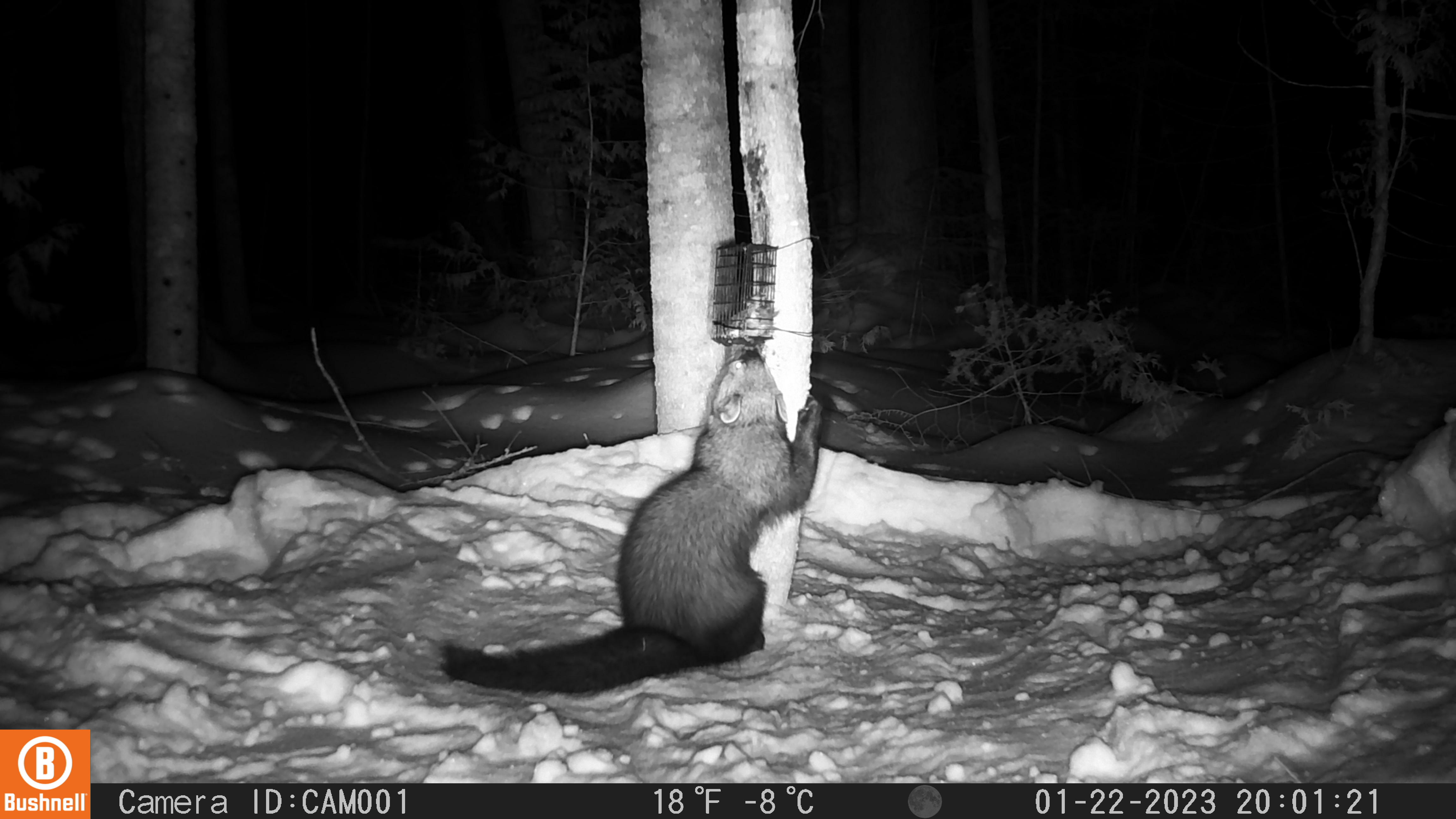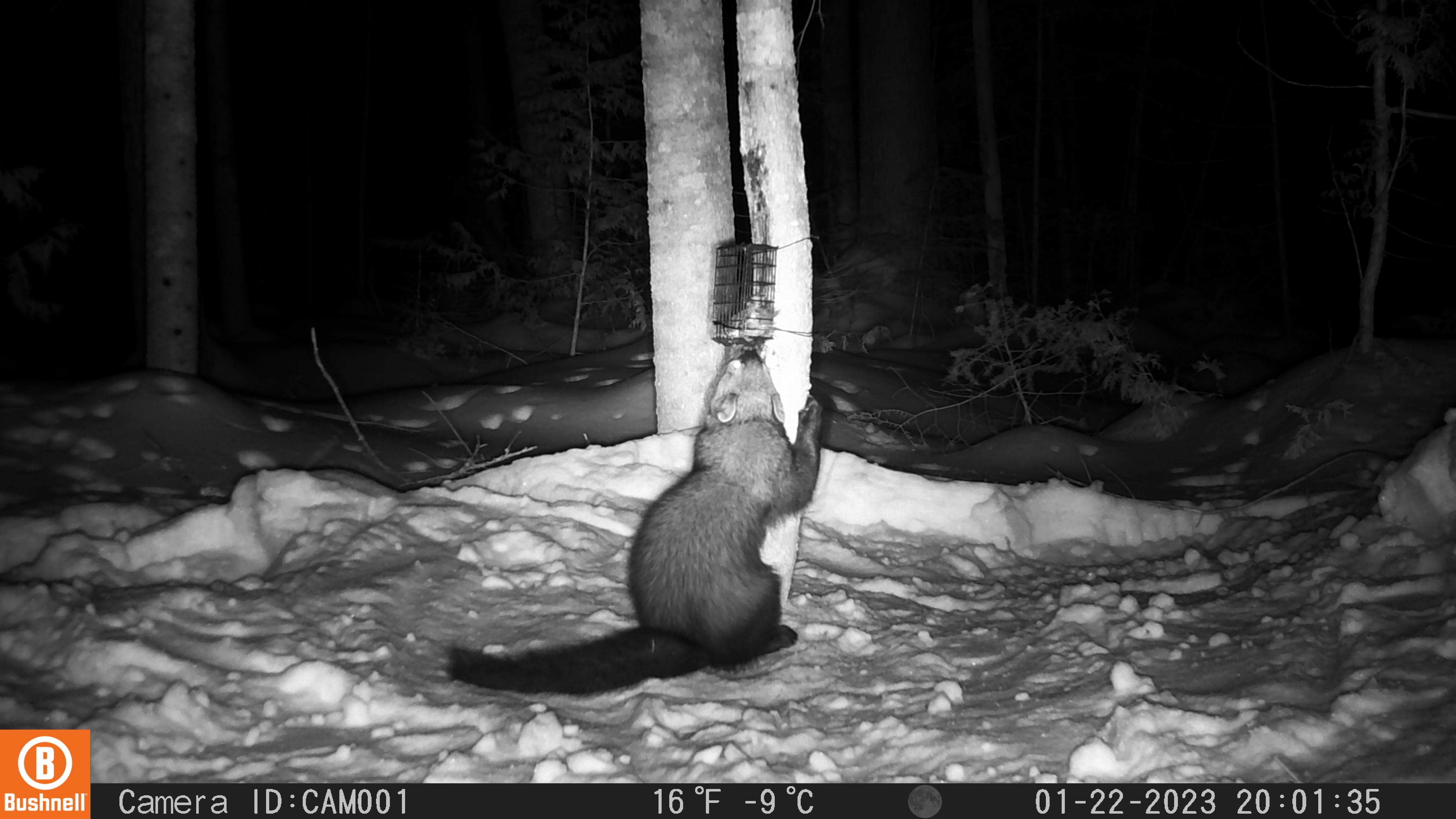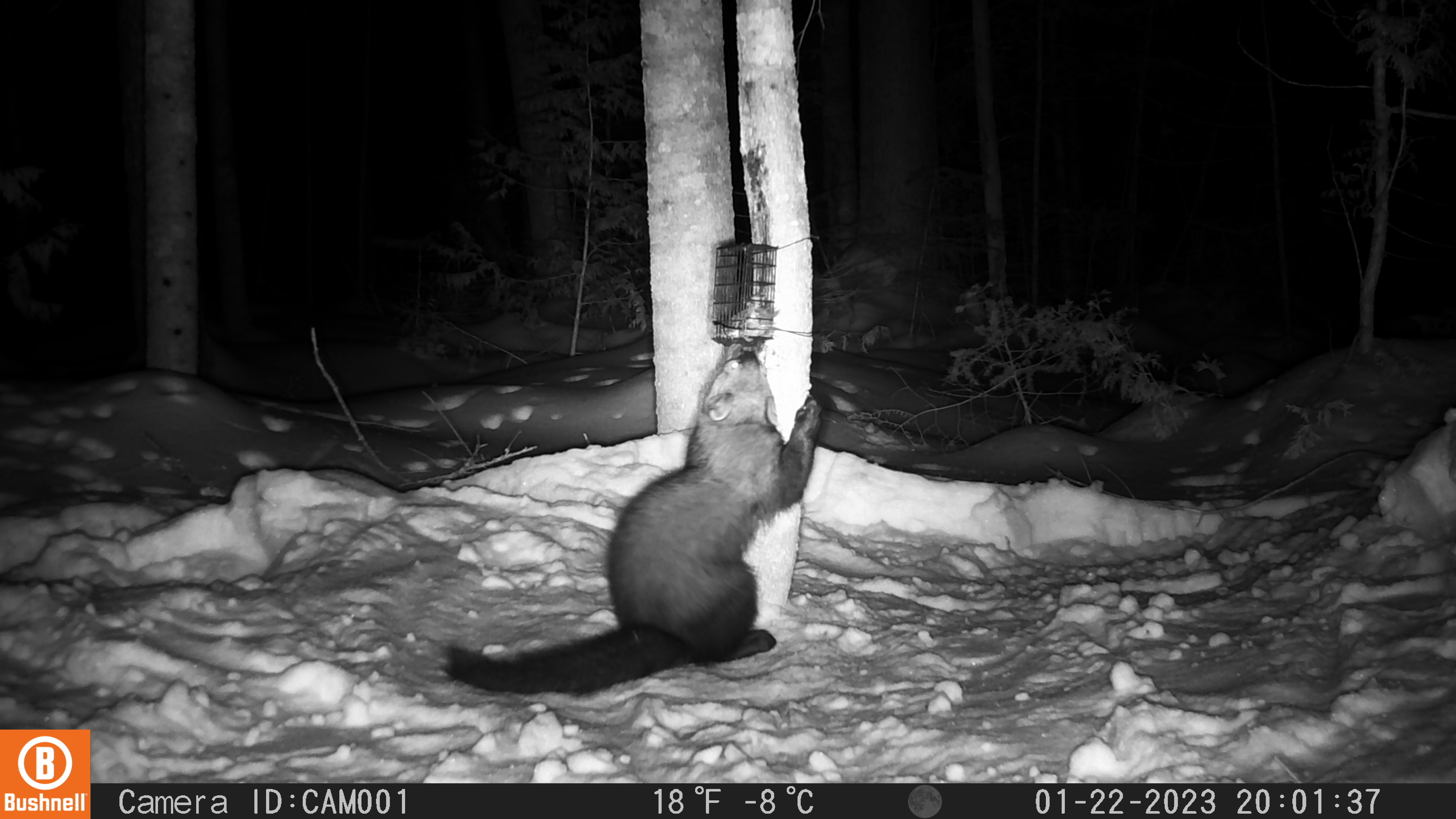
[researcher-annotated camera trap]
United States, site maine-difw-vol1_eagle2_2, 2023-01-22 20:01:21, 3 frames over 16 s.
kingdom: Animalia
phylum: Chordata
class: Mammalia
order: Carnivora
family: Mustelidae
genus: Pekania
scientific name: Pekania pennanti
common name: fisher